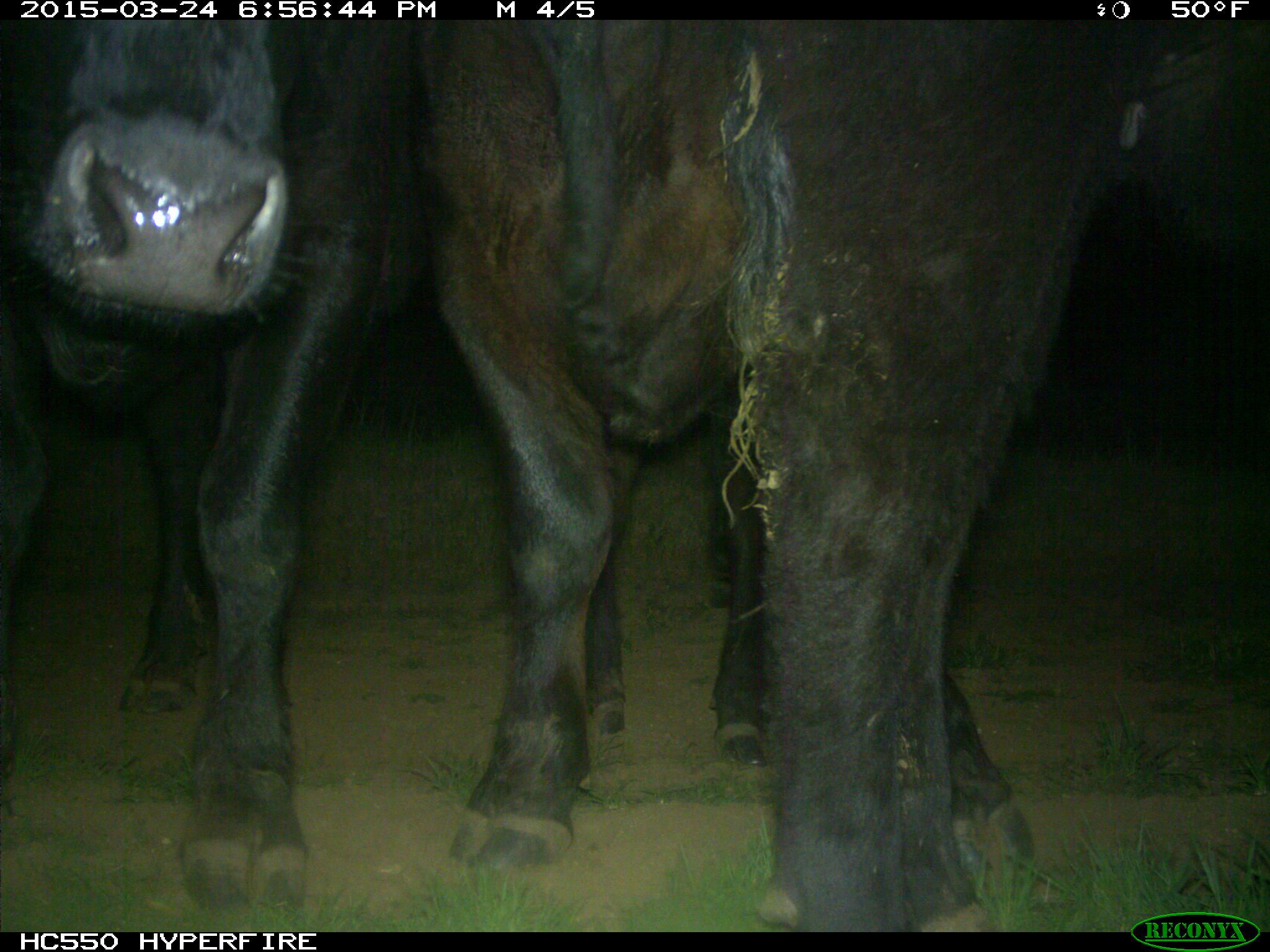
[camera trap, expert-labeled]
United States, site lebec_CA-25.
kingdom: Animalia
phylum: Chordata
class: Mammalia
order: Artiodactyla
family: Bovidae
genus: Bos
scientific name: Bos taurus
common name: domestic cow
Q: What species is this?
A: Bos taurus (domestic cow).